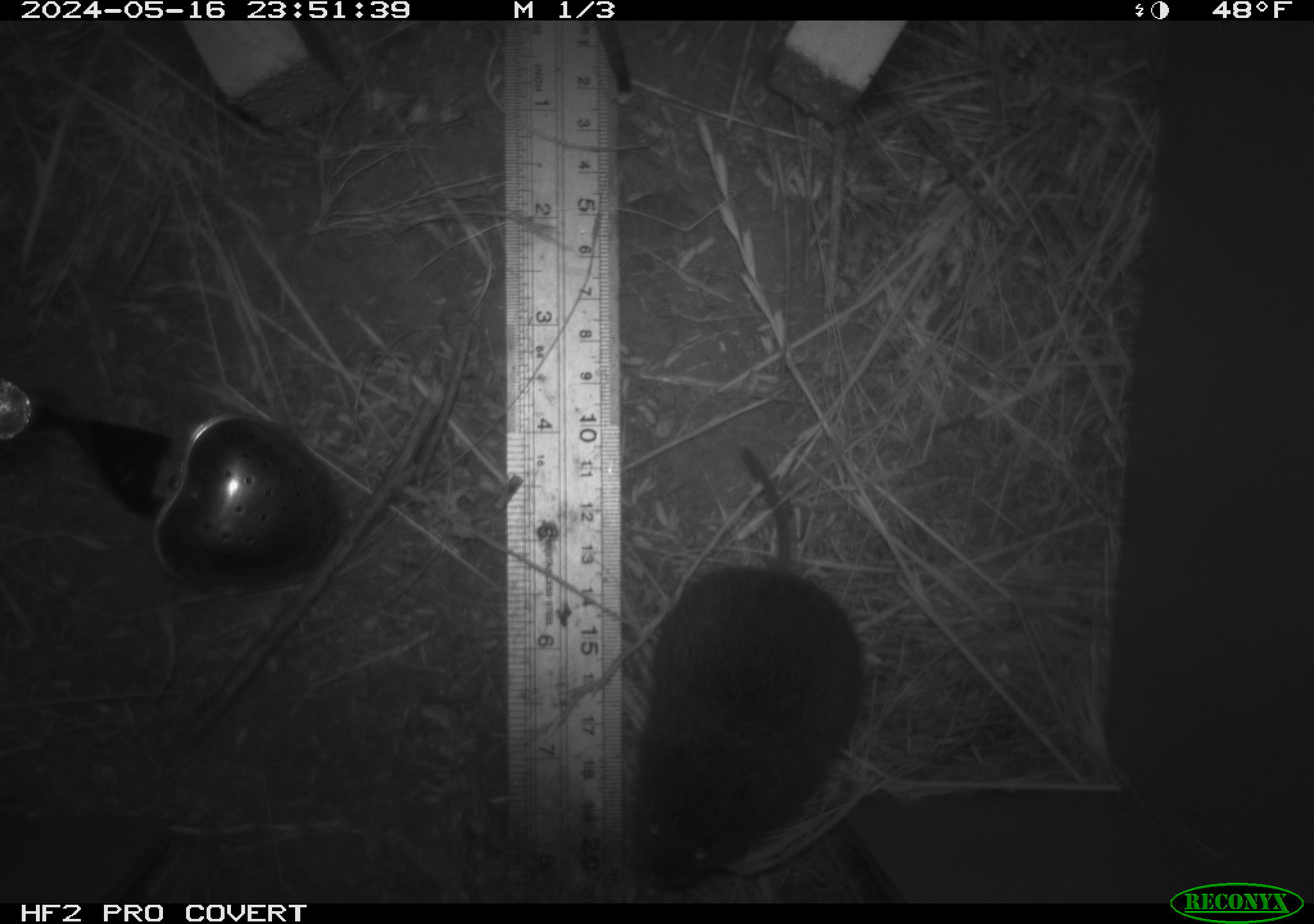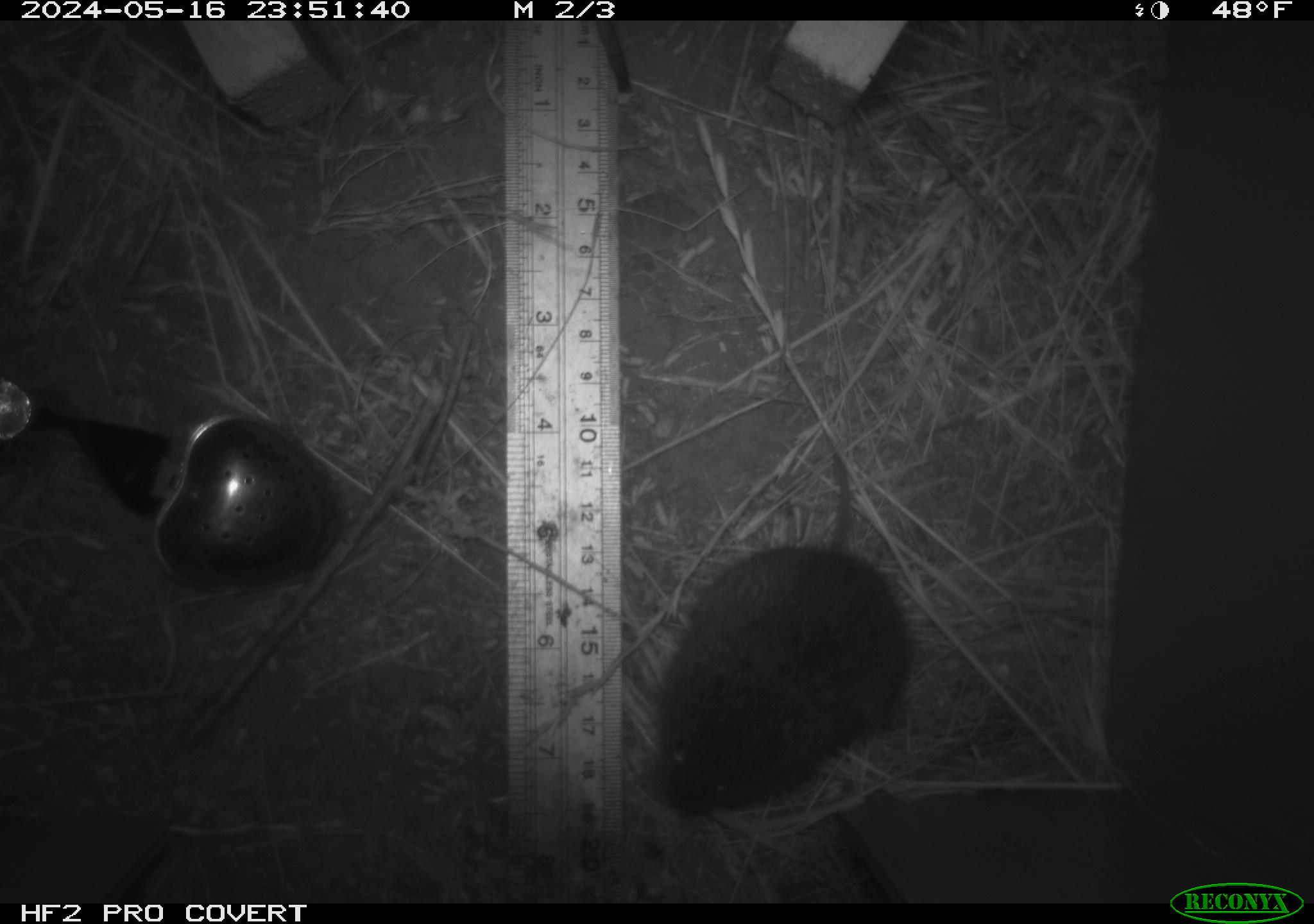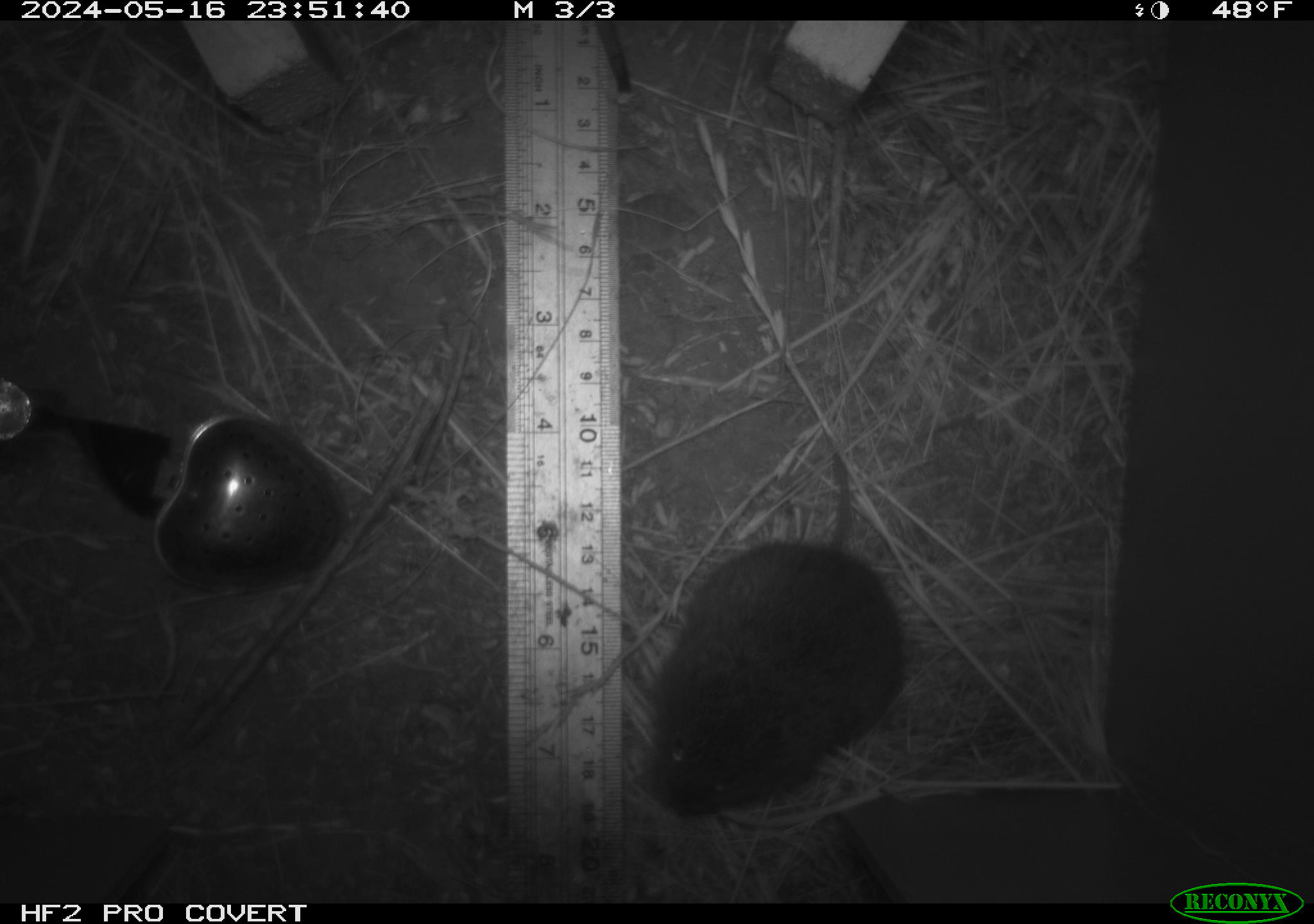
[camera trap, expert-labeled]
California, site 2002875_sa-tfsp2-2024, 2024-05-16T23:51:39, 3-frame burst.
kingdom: Animalia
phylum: Chordata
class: Mammalia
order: Rodentia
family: Cricetidae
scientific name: Arvicolinae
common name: voles, lemmings, and muskrats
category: arvicolinae subfamily